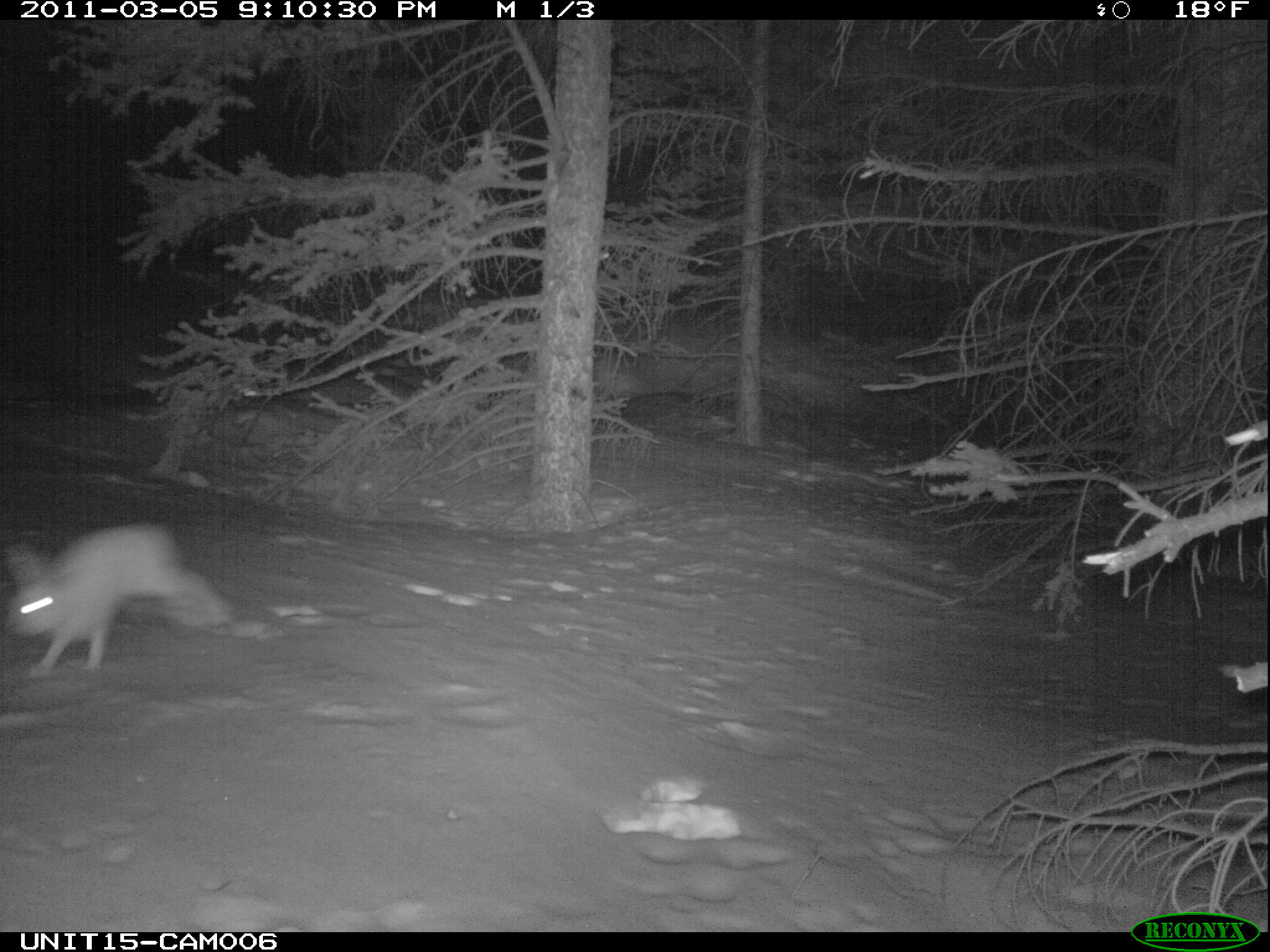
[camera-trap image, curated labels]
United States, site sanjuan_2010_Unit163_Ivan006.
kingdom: Animalia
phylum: Chordata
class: Mammalia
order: Lagomorpha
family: Leporidae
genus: Lepus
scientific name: Lepus americanus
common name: snowshoe hare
Lepus americanus (snowshoe hare).